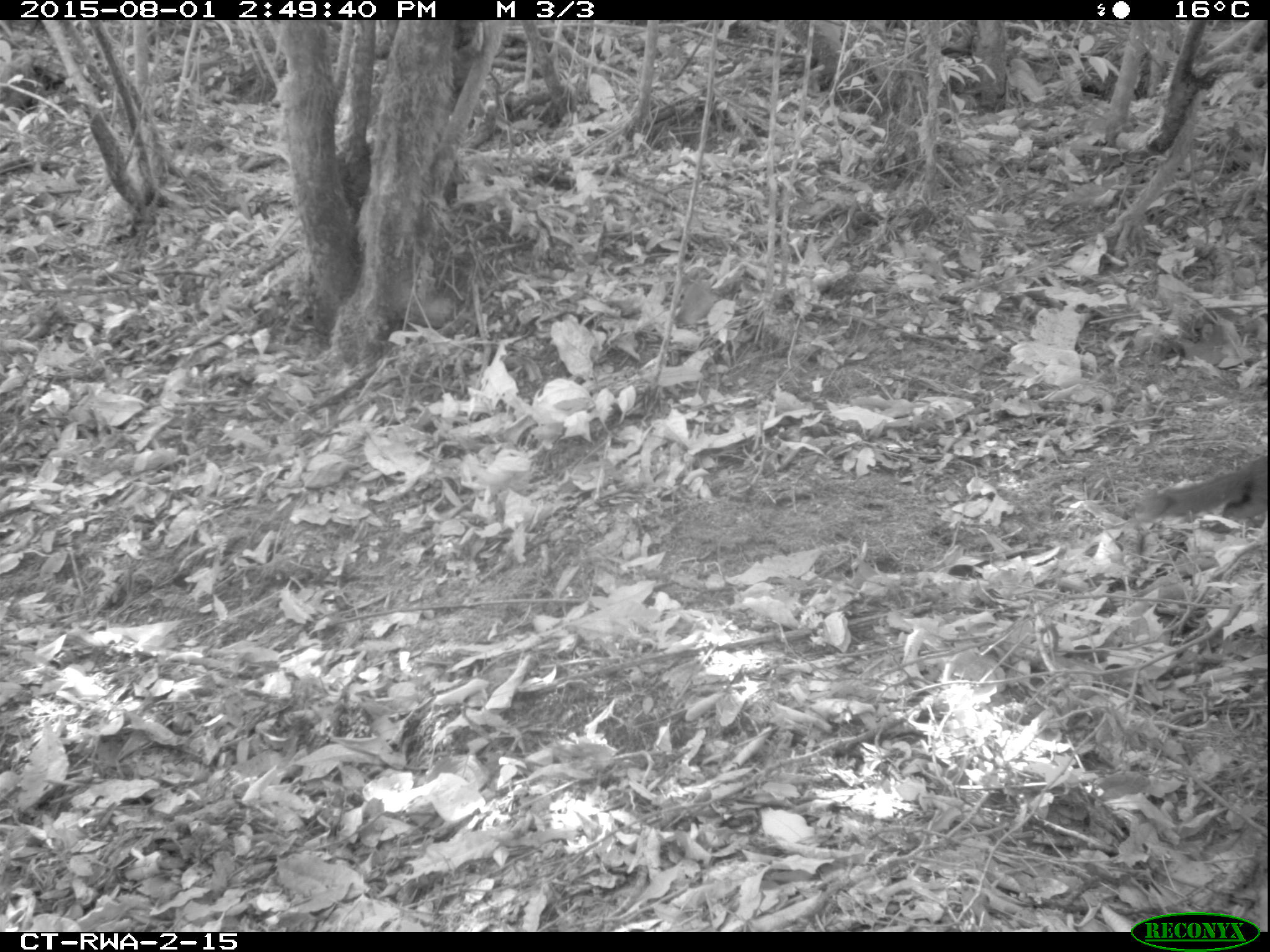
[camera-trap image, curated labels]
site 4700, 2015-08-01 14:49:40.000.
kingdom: Animalia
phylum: Chordata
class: Mammalia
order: Rodentia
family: Sciuridae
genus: Funisciurus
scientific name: Funisciurus pyrropus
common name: fire-footed rope squirrel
Funisciurus pyrropus (fire-footed rope squirrel), count 1.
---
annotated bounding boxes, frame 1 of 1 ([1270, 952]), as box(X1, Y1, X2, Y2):
funisciurus pyrropus: box(1140, 451, 1270, 519)